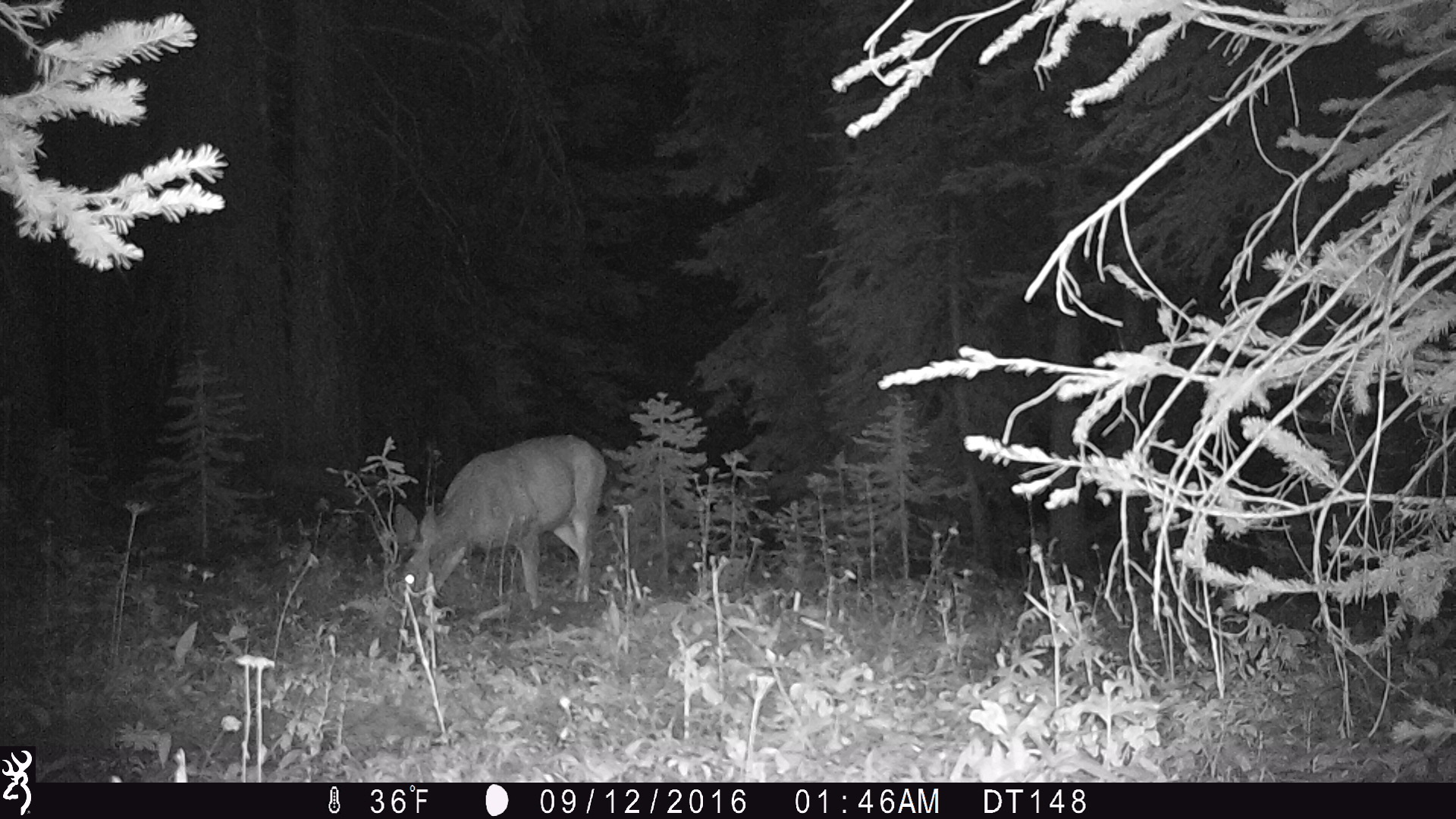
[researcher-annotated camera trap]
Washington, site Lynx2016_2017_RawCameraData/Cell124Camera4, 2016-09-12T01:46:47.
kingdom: Animalia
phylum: Chordata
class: Mammalia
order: Artiodactyla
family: Cervidae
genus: Odocoileus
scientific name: Odocoileus hemionus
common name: mule deer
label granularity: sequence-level